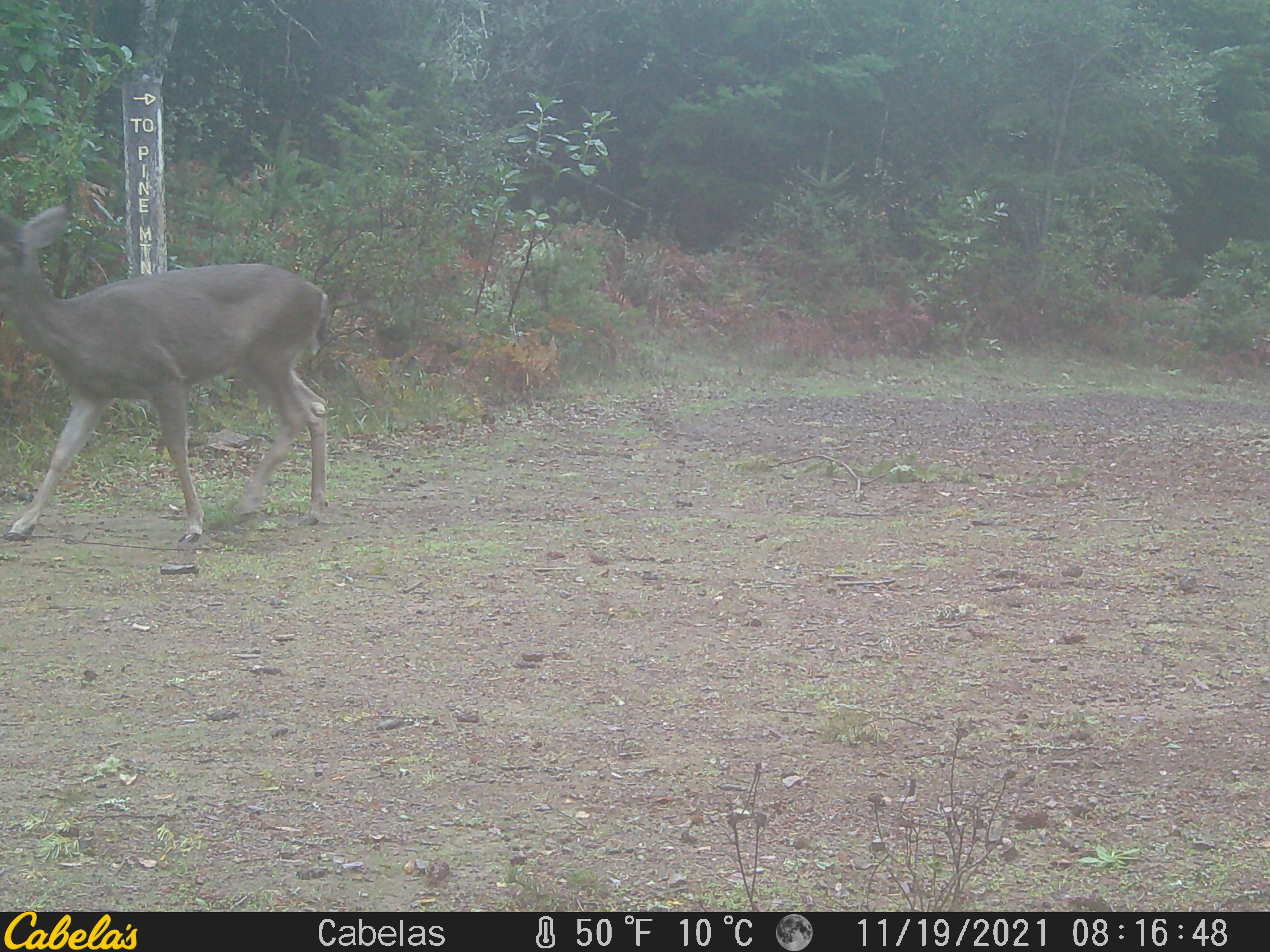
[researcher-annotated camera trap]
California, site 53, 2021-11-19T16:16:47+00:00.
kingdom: Animalia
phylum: Chordata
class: Mammalia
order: Artiodactyla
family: Cervidae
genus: Odocoileus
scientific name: Odocoileus hemionus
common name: mule deer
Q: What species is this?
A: Mule deer (Odocoileus hemionus).